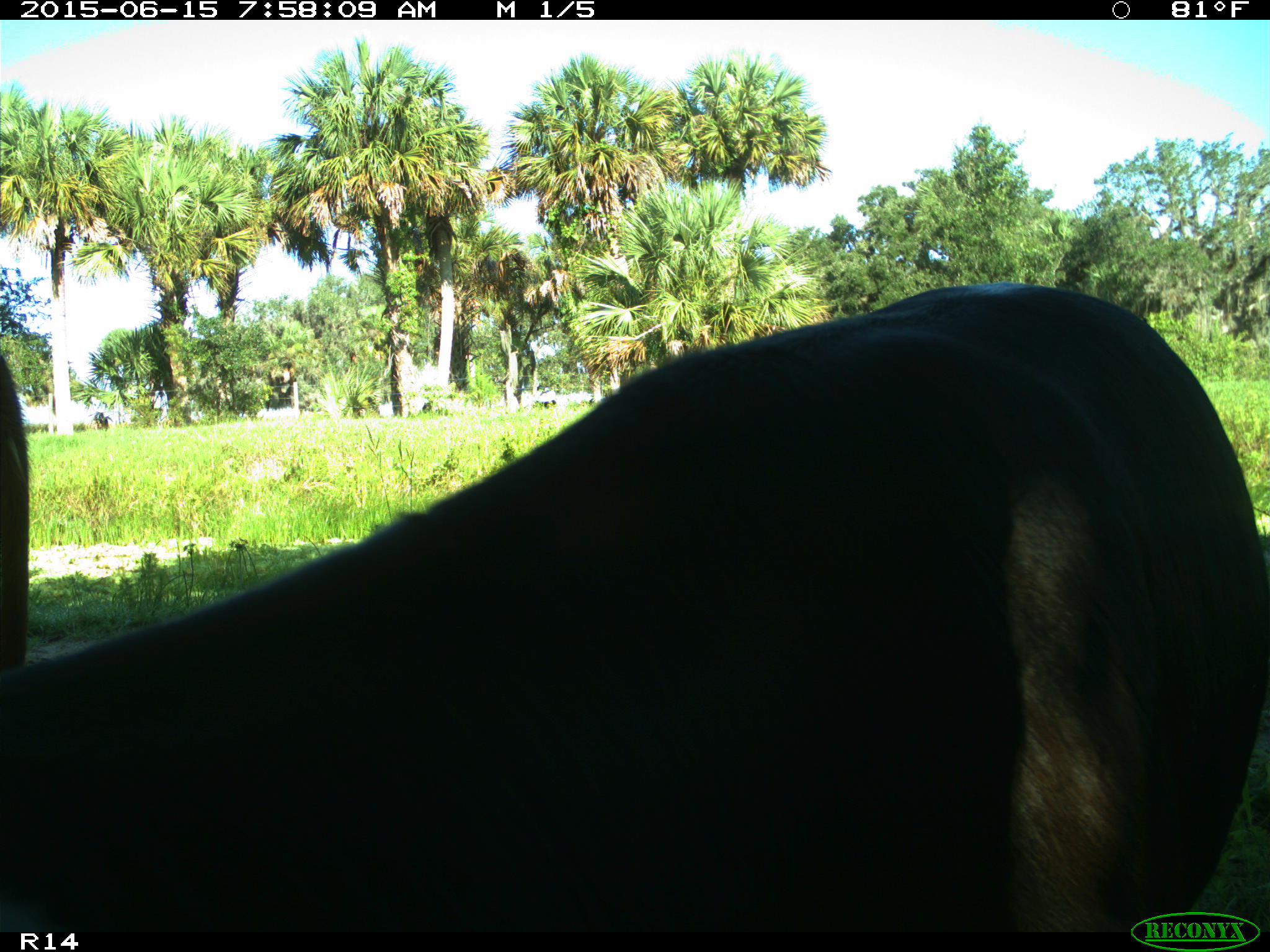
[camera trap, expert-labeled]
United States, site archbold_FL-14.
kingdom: Animalia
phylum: Chordata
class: Mammalia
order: Artiodactyla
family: Bovidae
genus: Bos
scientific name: Bos taurus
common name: domestic cow